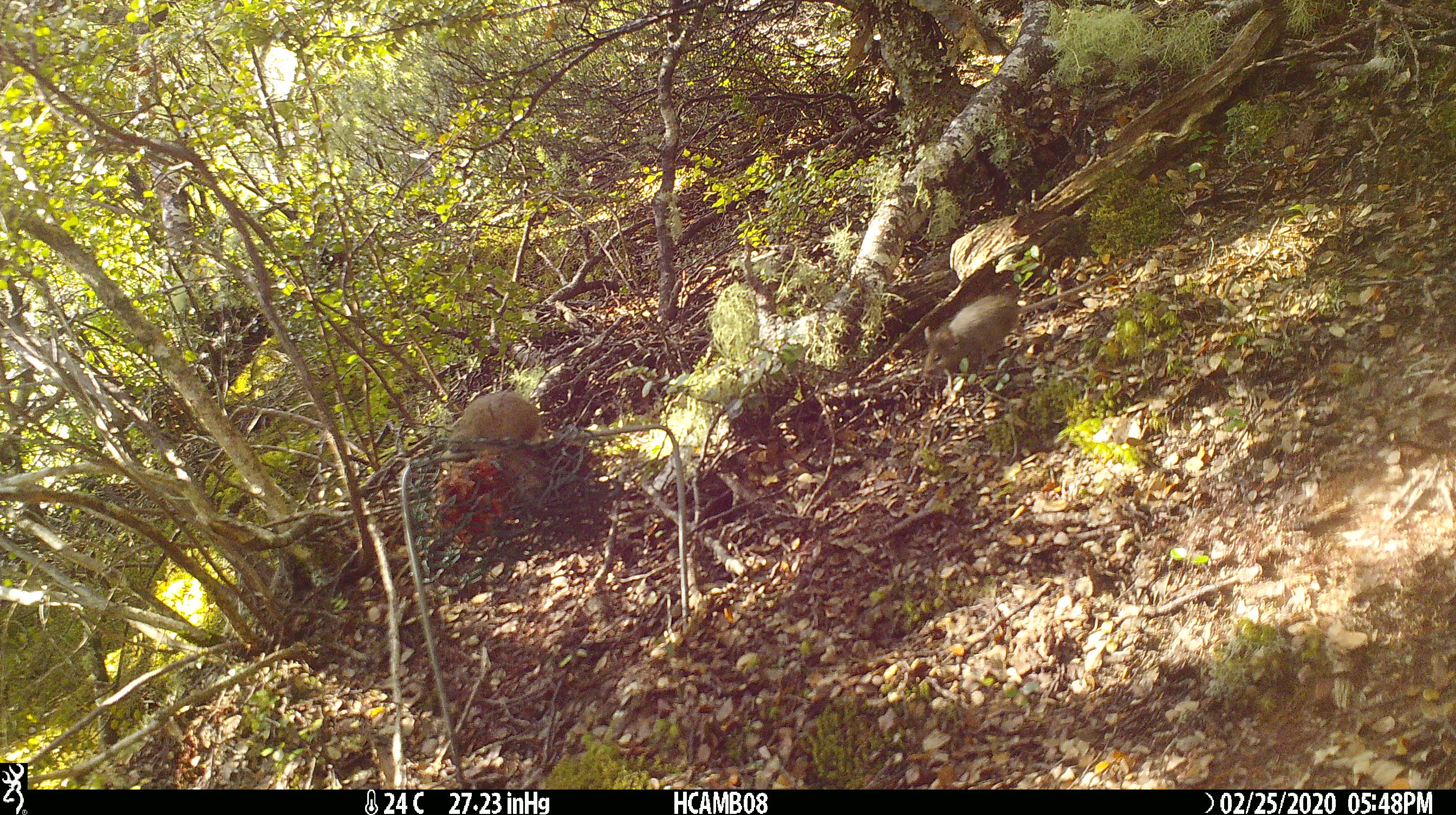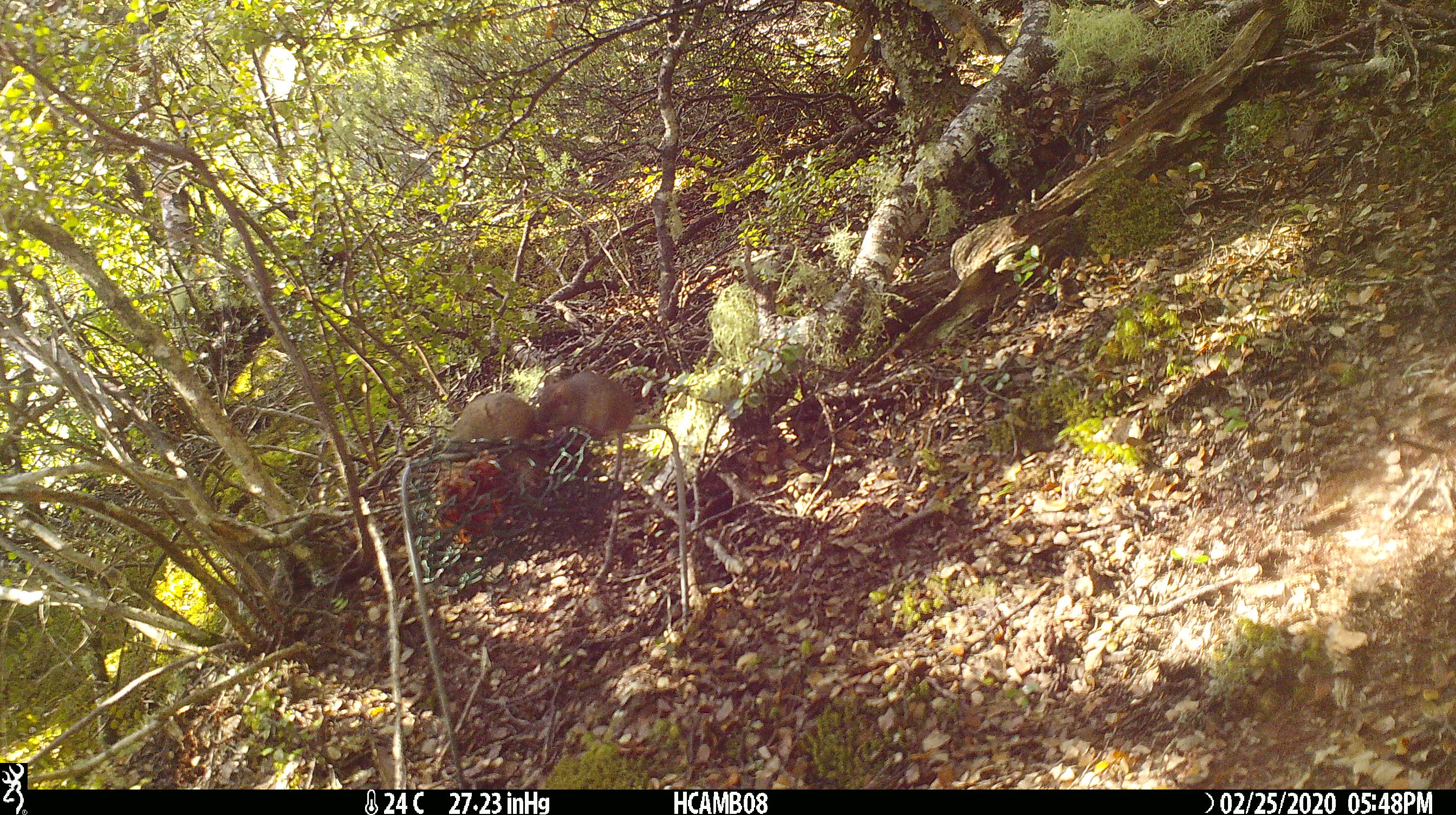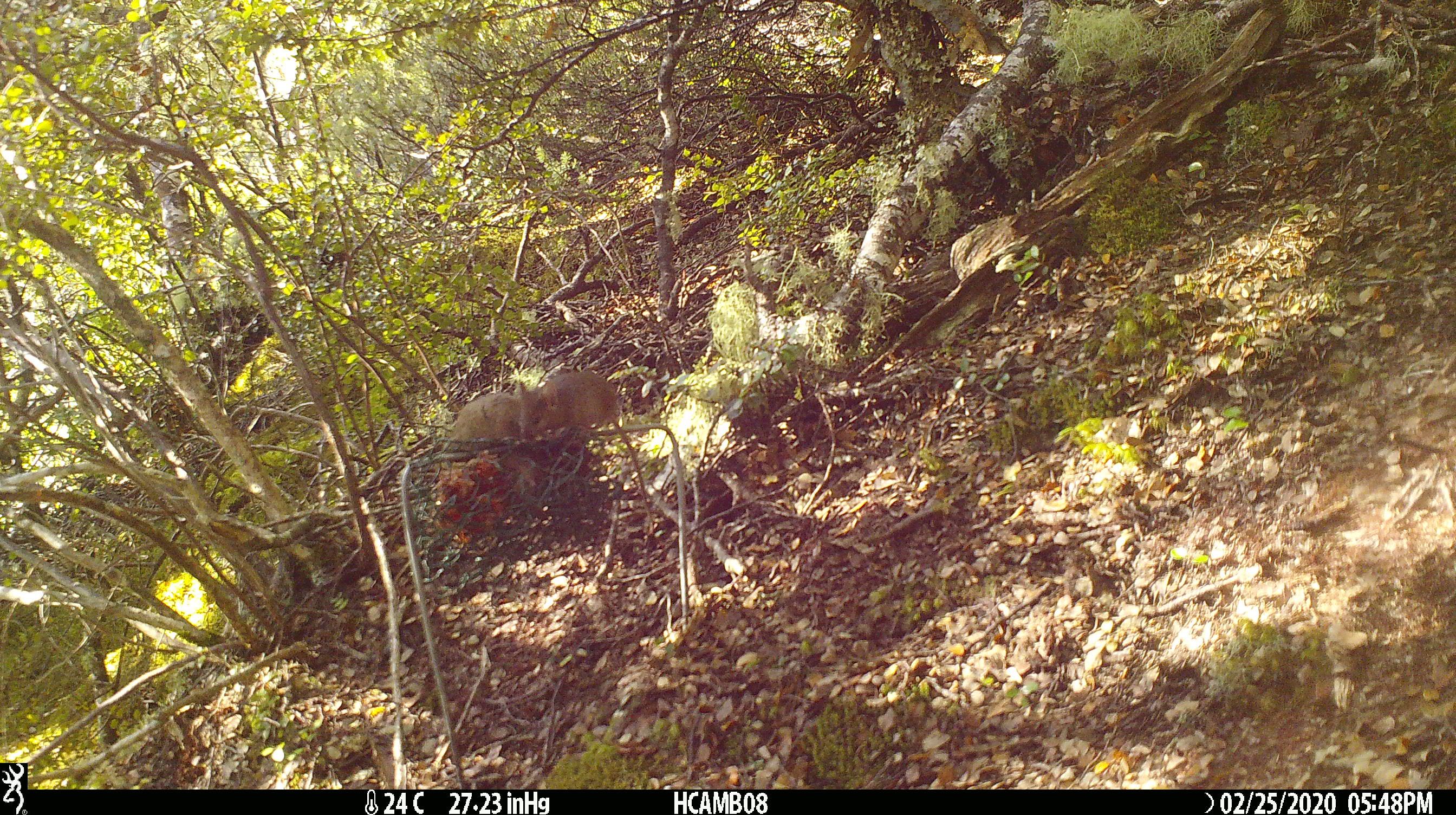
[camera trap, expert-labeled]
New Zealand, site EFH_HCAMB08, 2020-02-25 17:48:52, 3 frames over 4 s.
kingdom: Animalia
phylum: Chordata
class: Mammalia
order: Rodentia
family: Muridae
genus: Mus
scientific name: Mus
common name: mouse